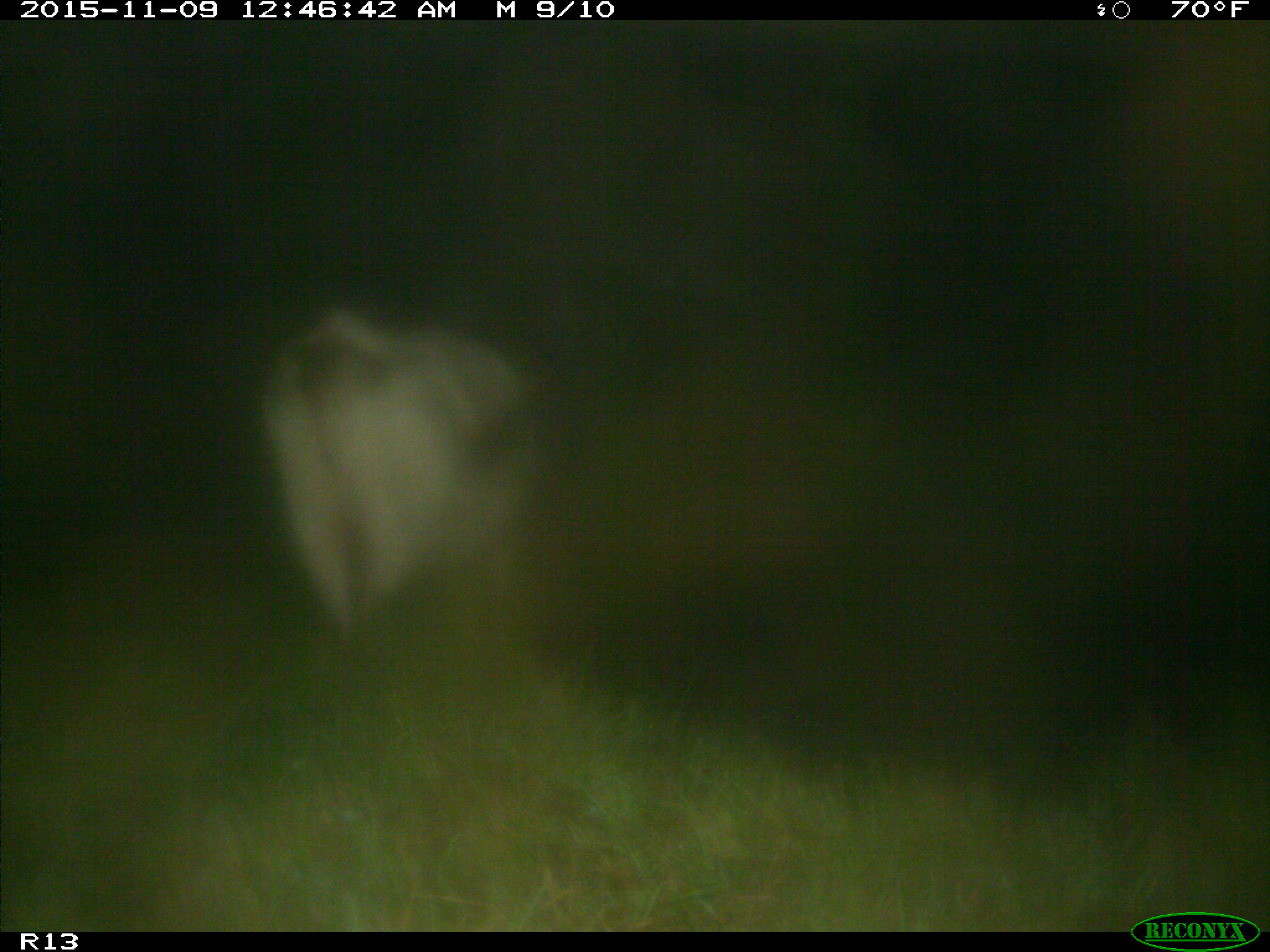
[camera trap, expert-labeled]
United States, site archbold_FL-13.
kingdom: Animalia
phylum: Chordata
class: Mammalia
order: Artiodactyla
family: Bovidae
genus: Bos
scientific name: Bos taurus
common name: domestic cow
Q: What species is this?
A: Bos taurus (domestic cow).